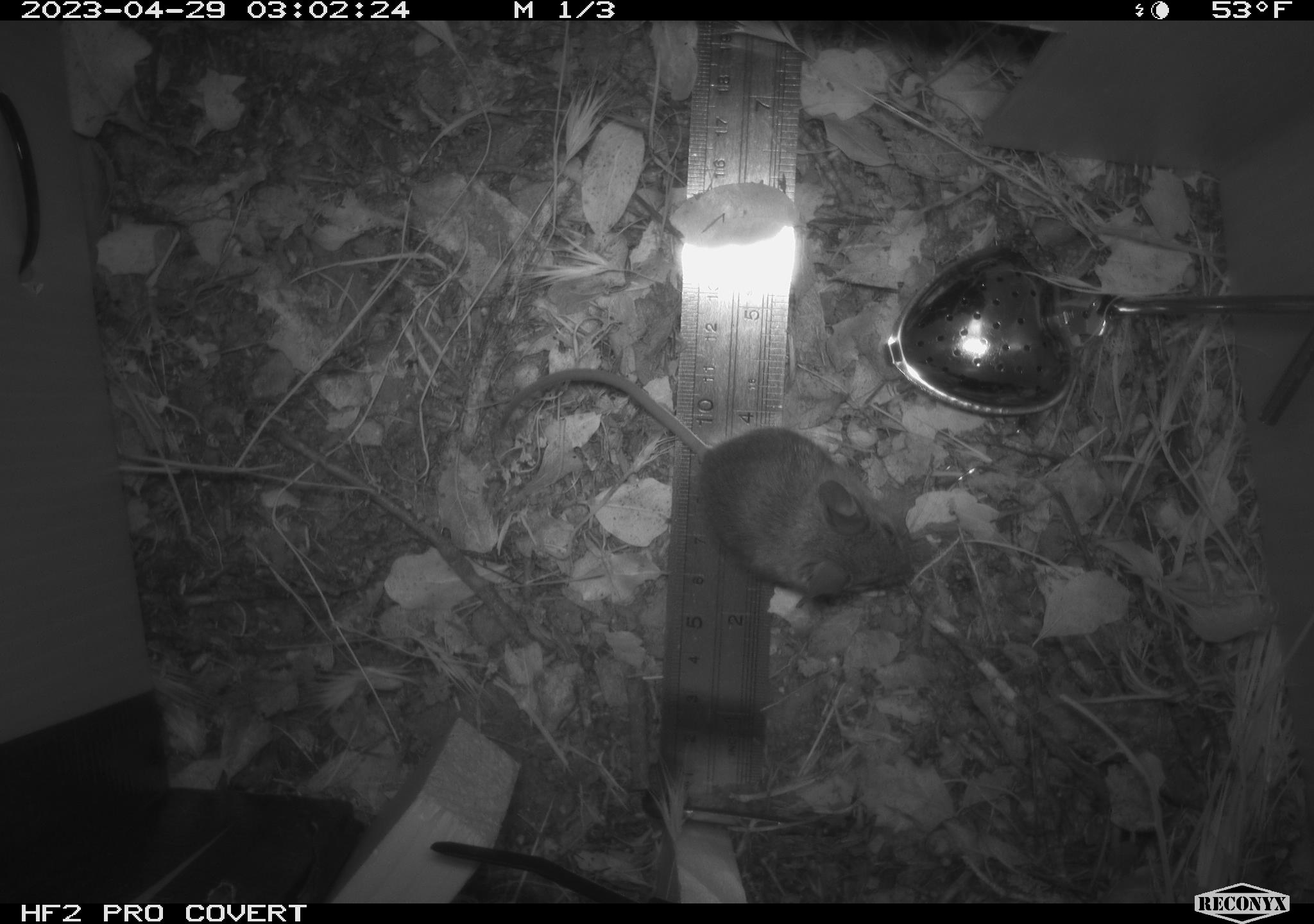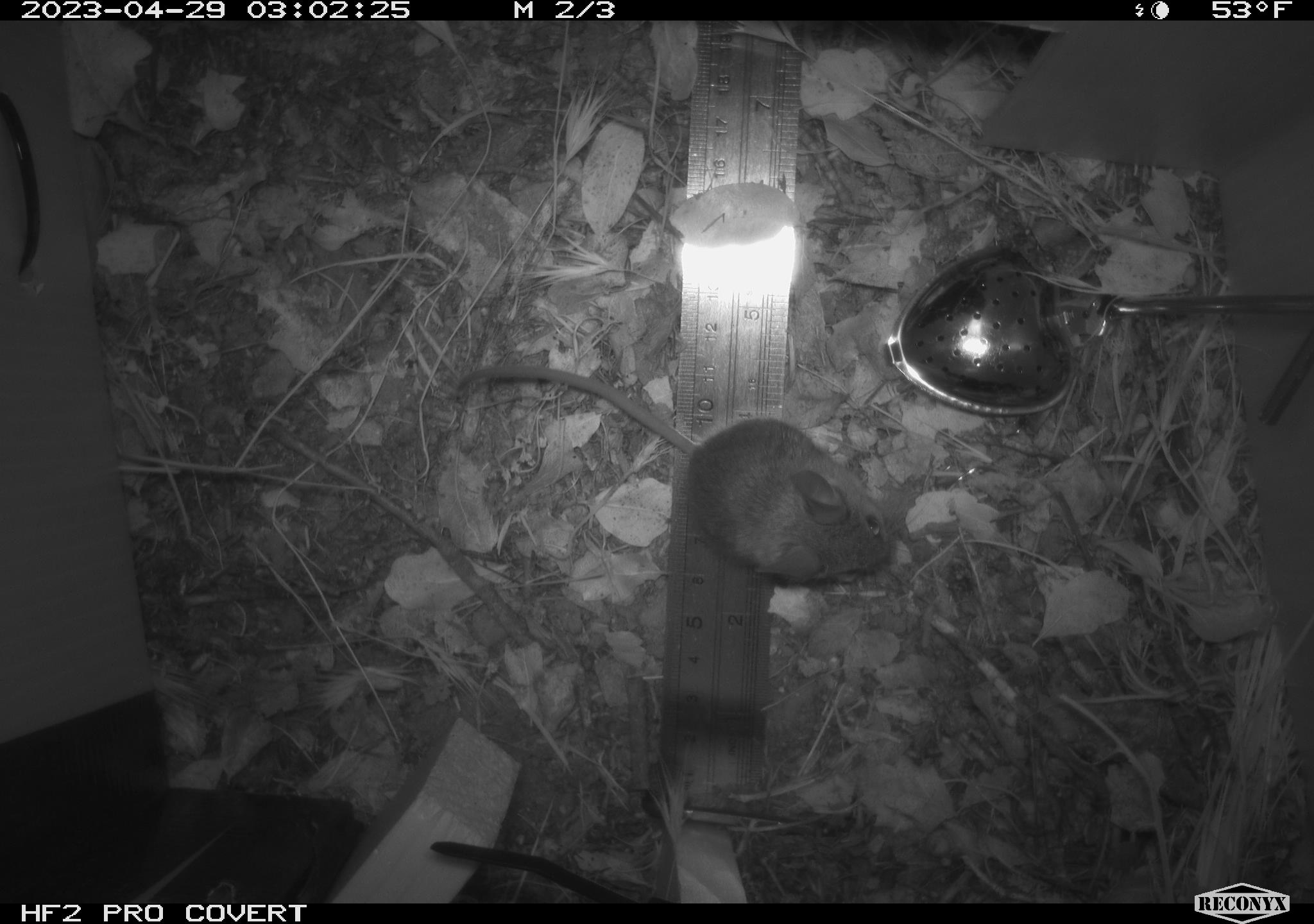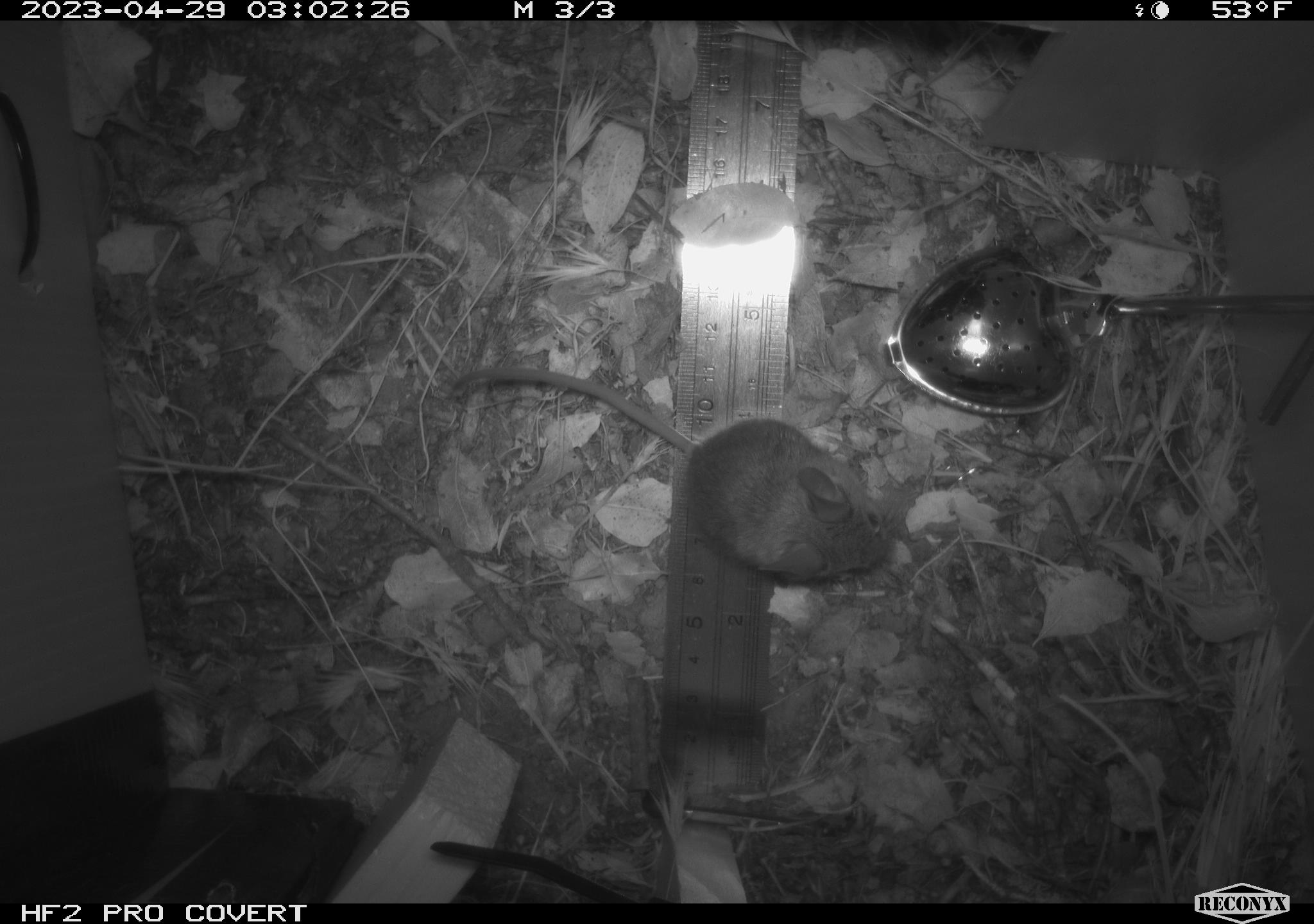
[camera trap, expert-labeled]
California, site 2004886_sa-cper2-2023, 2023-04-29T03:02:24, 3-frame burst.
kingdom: Animalia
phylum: Chordata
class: Mammalia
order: Rodentia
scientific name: Rodentia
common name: mouse species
Mouse species (Rodentia).